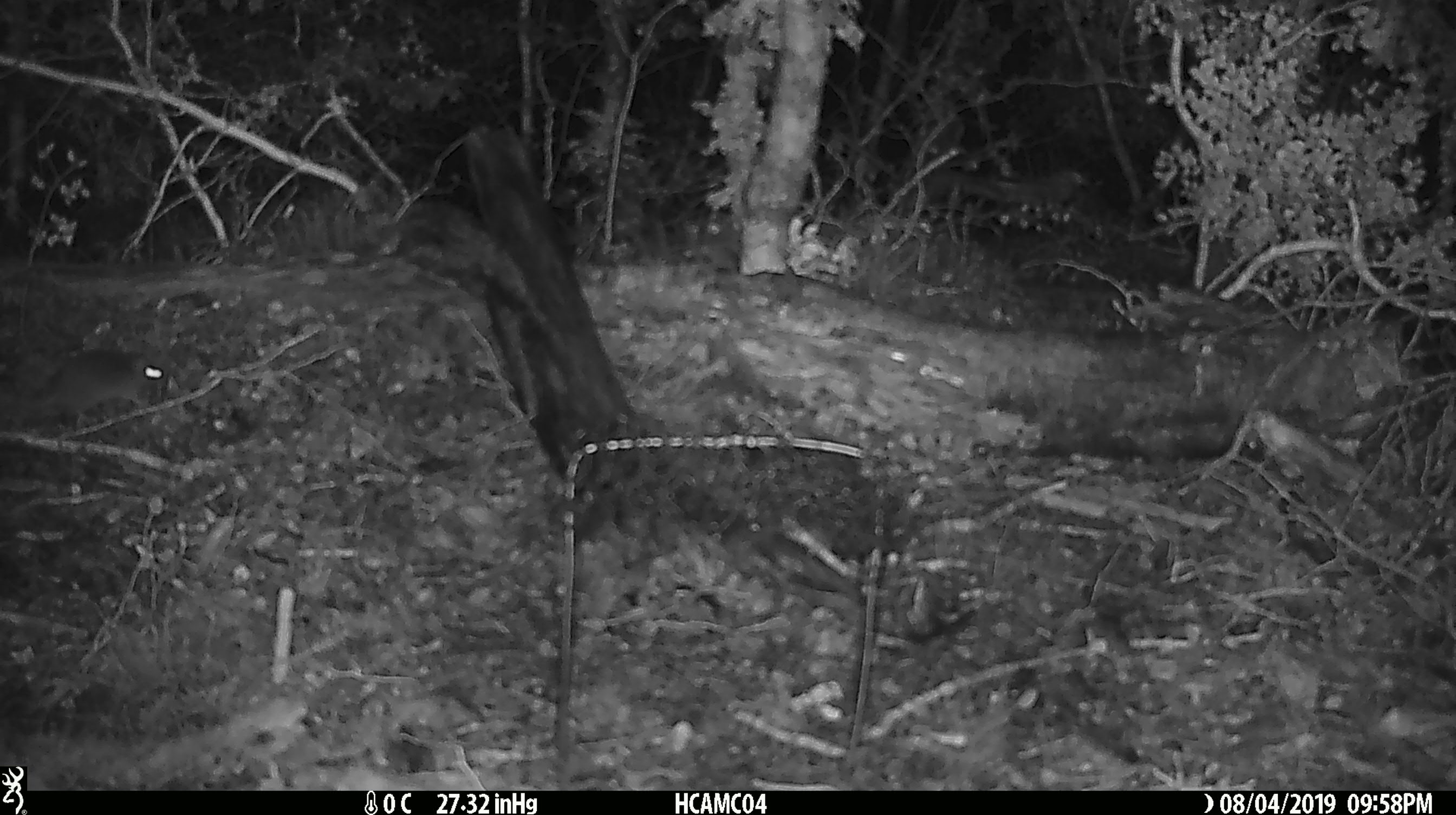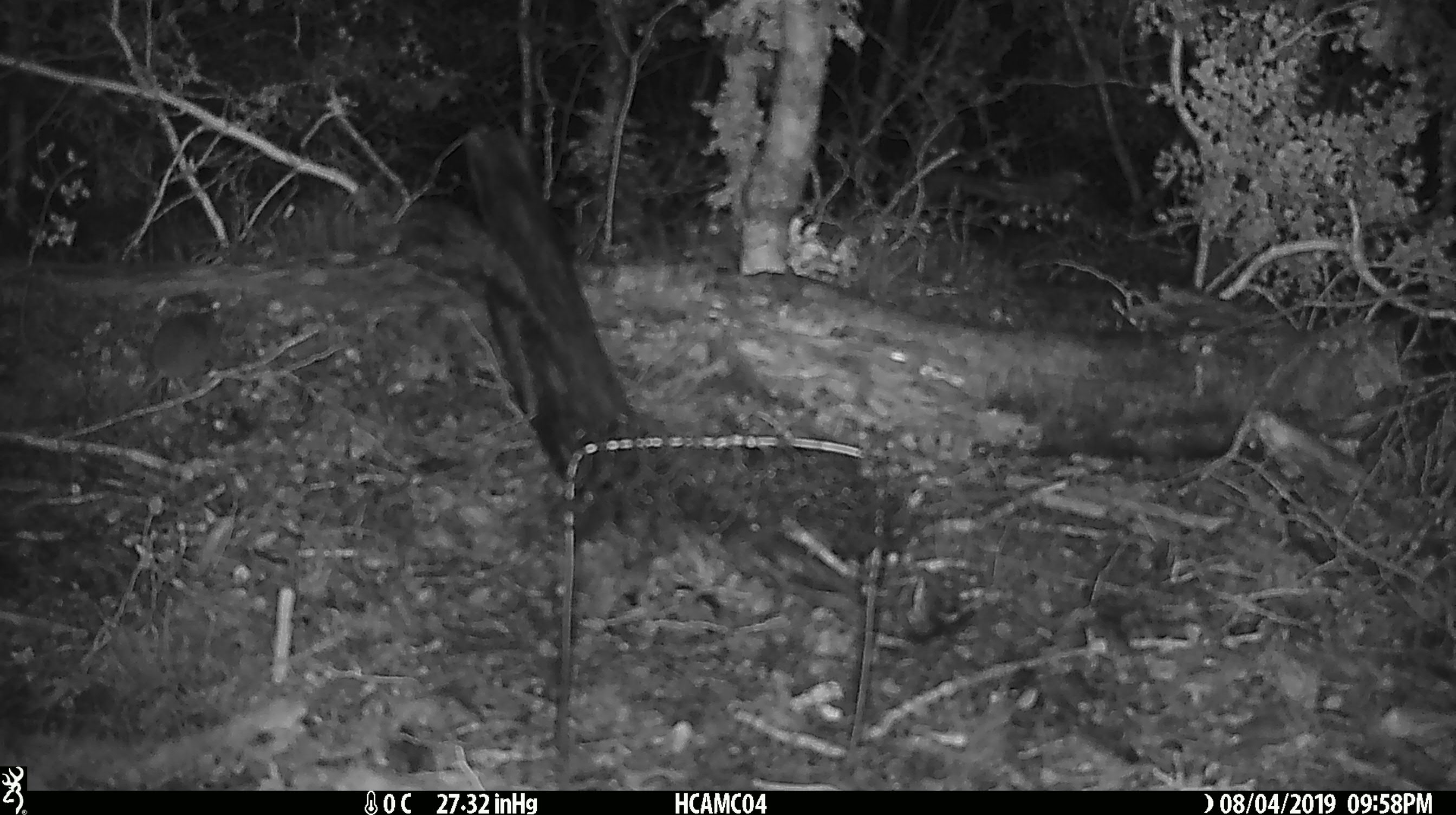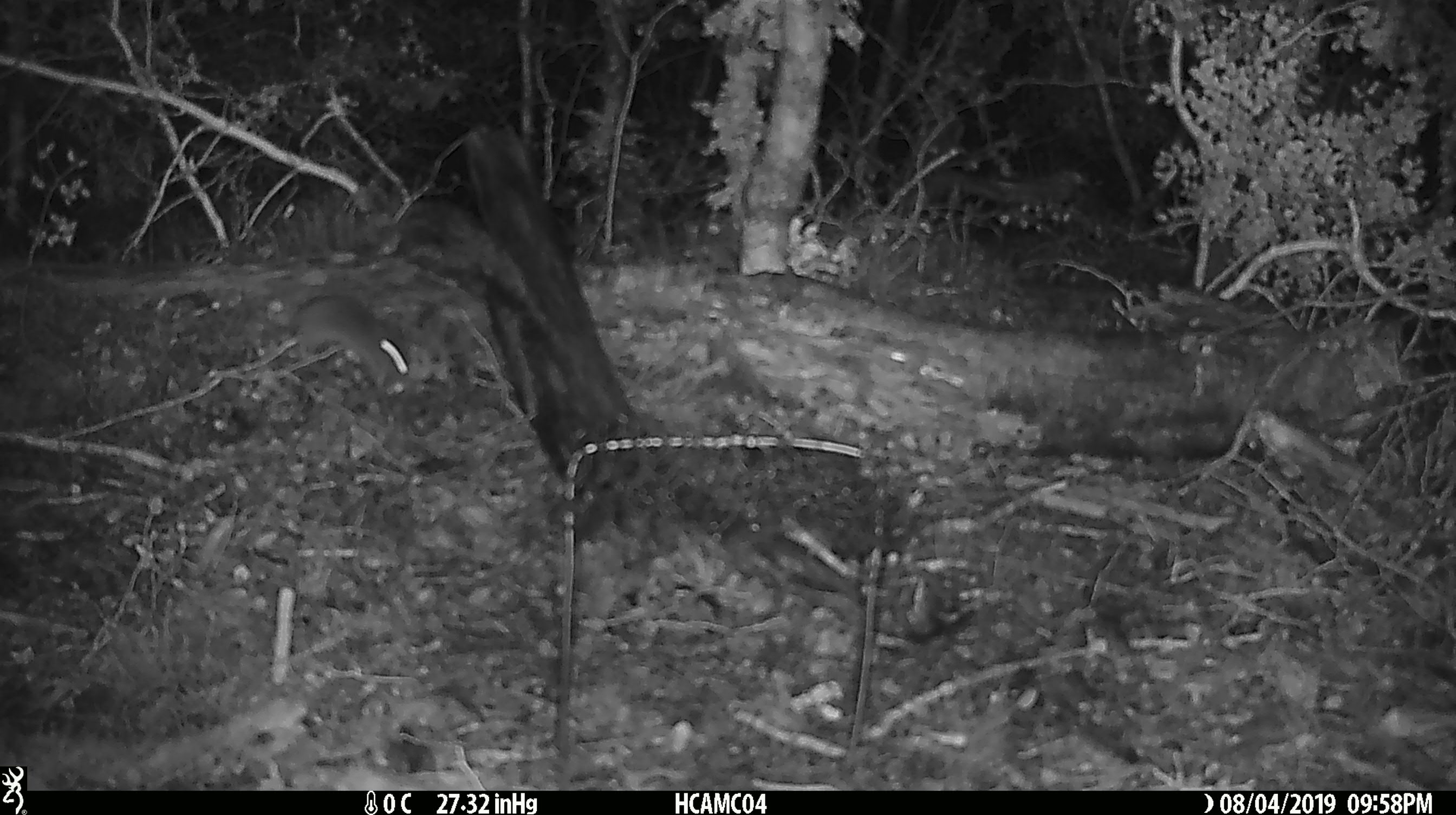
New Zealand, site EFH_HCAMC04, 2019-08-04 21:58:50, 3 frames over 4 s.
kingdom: Animalia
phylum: Chordata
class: Mammalia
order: Rodentia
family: Muridae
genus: Mus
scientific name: Mus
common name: mouse